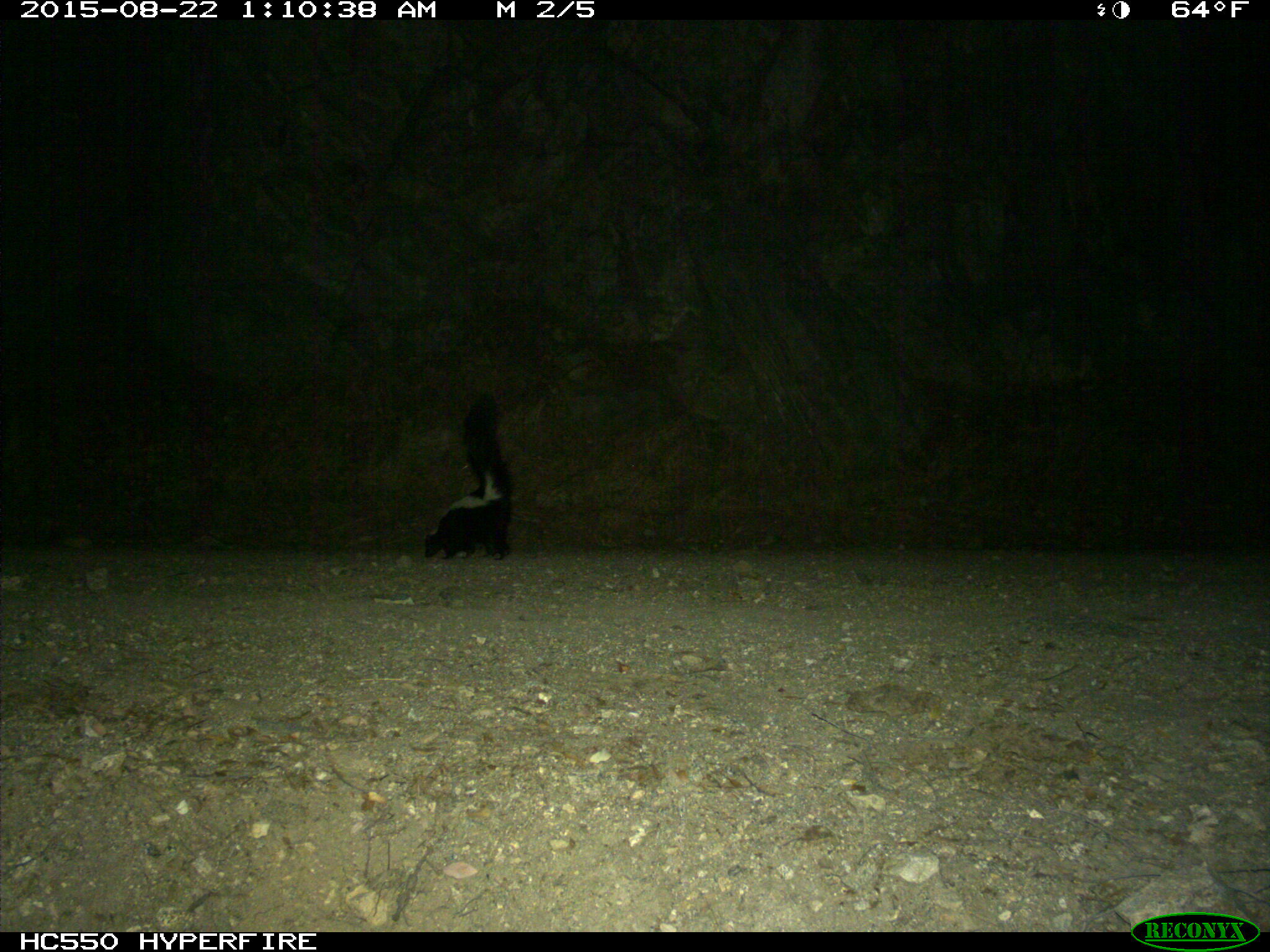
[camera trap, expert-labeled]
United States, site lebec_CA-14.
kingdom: Animalia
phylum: Chordata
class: Mammalia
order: Carnivora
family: Mephitidae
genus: Mephitis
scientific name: Mephitis mephitis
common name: striped skunk